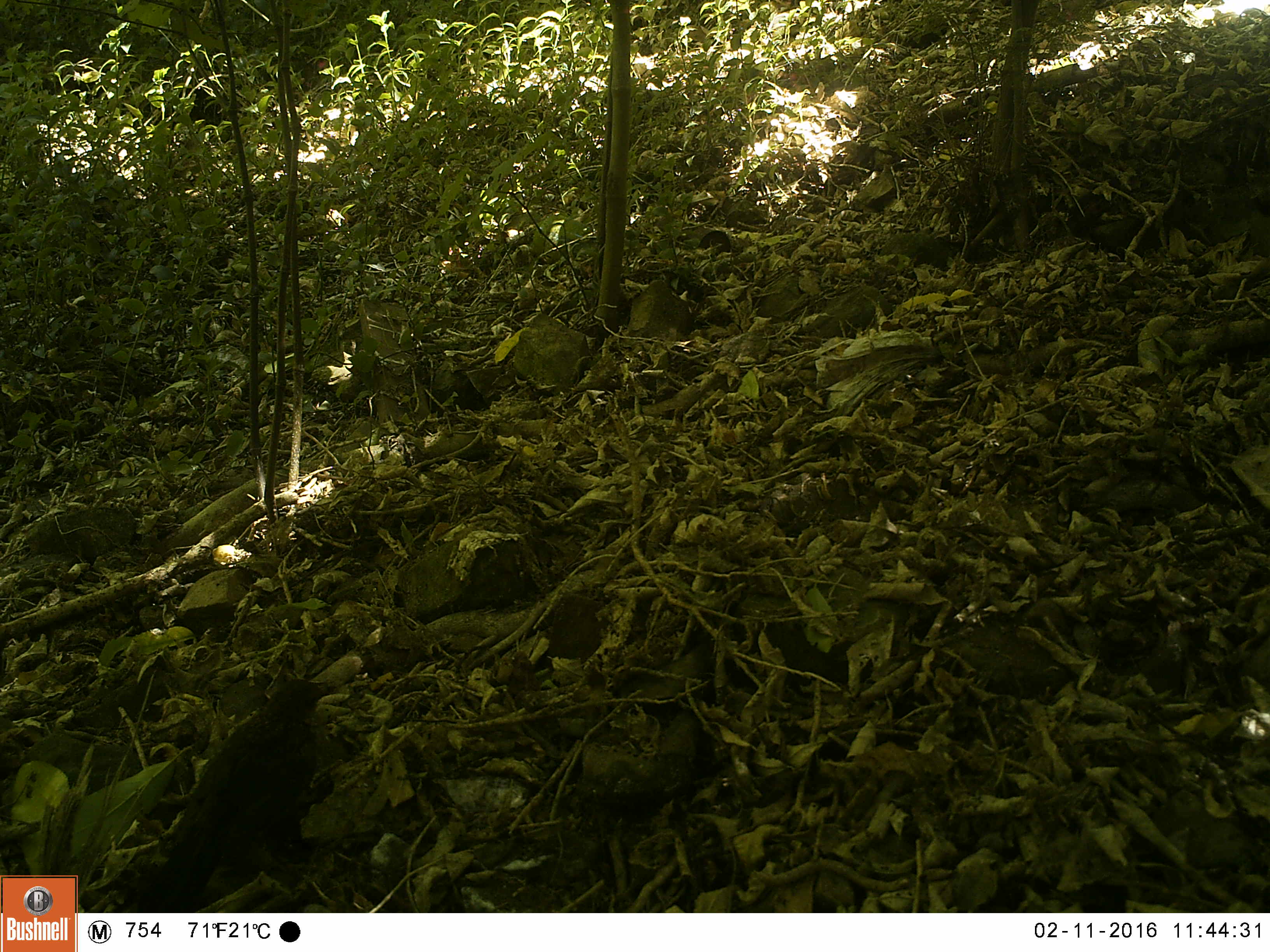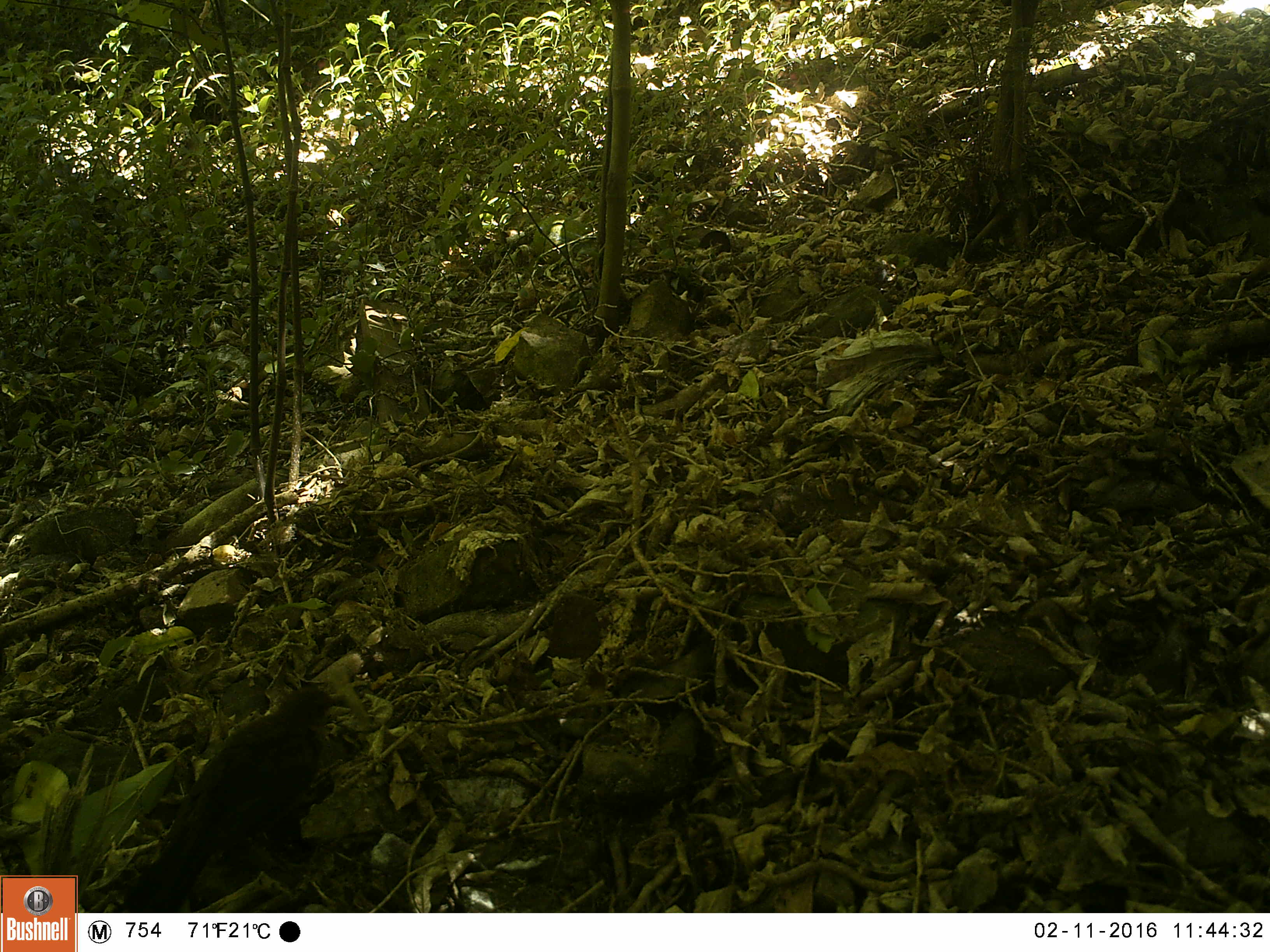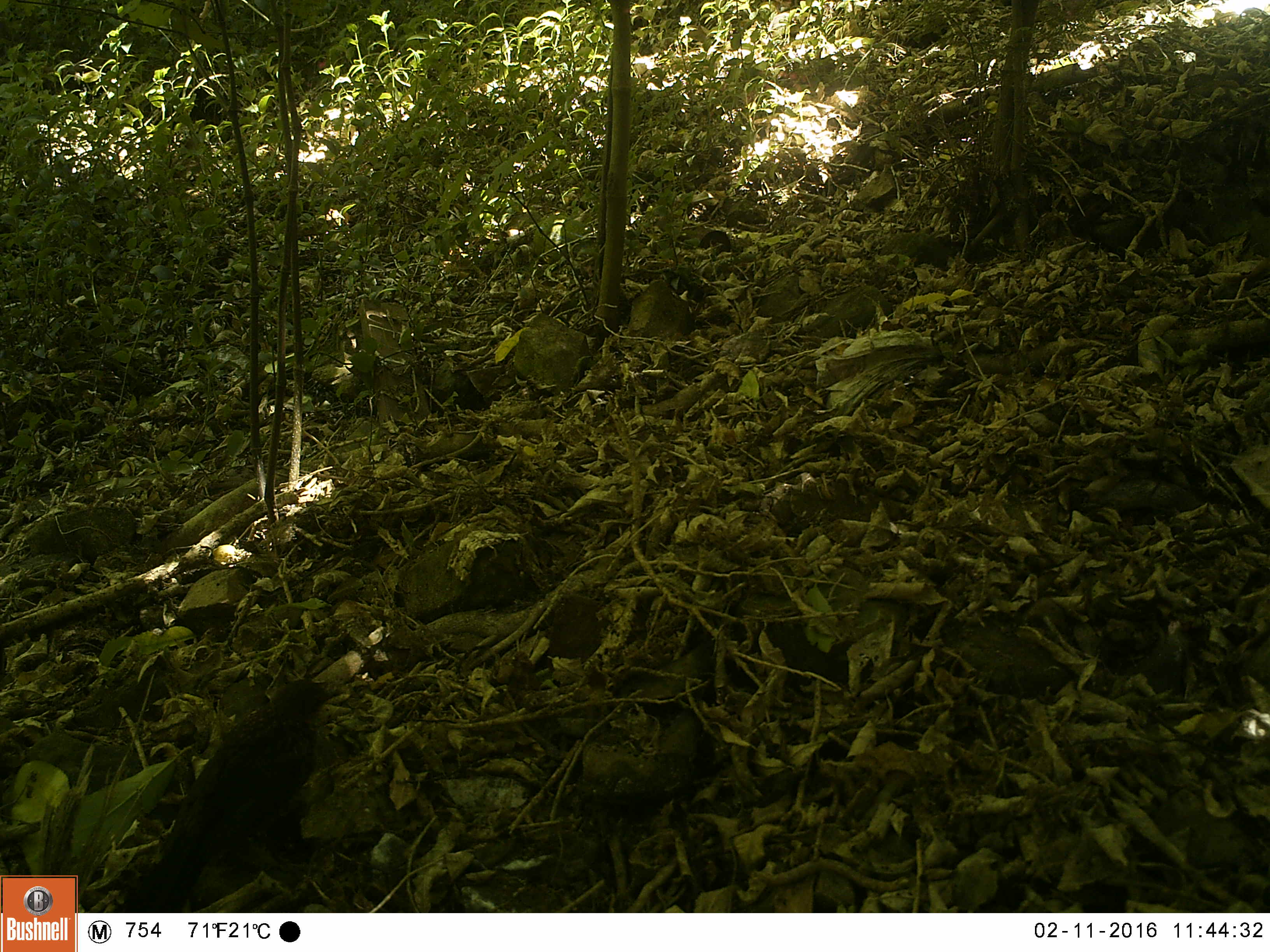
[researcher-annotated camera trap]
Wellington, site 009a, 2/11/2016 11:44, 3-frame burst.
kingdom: Animalia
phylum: Chordata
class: Aves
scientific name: Aves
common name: bird